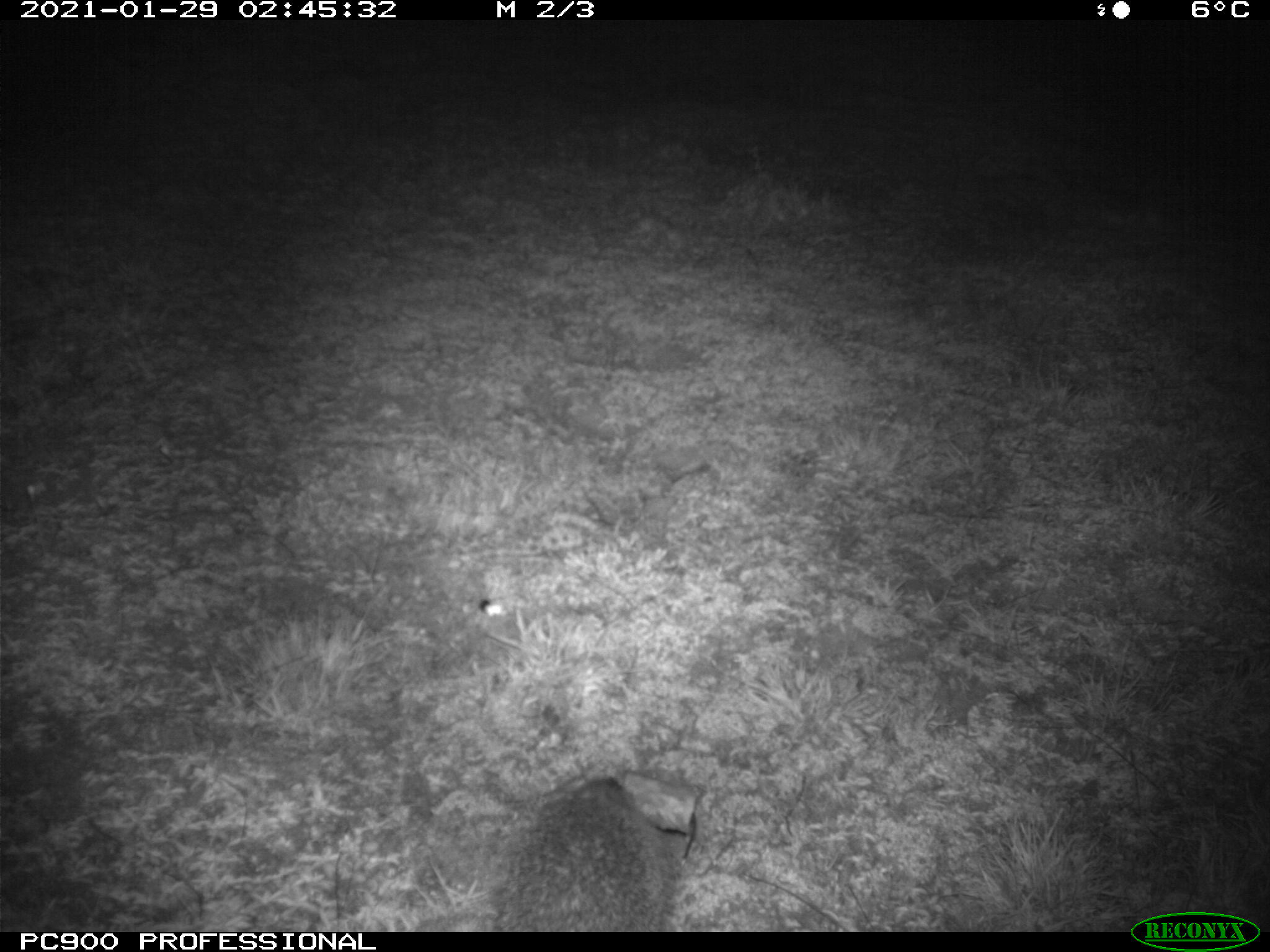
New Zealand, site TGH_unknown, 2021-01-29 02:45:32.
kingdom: Animalia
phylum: Chordata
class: Mammalia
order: Eulipotyphla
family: Erinaceidae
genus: Erinaceus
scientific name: Erinaceus europaeus europaeus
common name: european hedgehog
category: hedgehog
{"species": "hedgehog (european hedgehog) (Erinaceus europaeus europaeus)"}